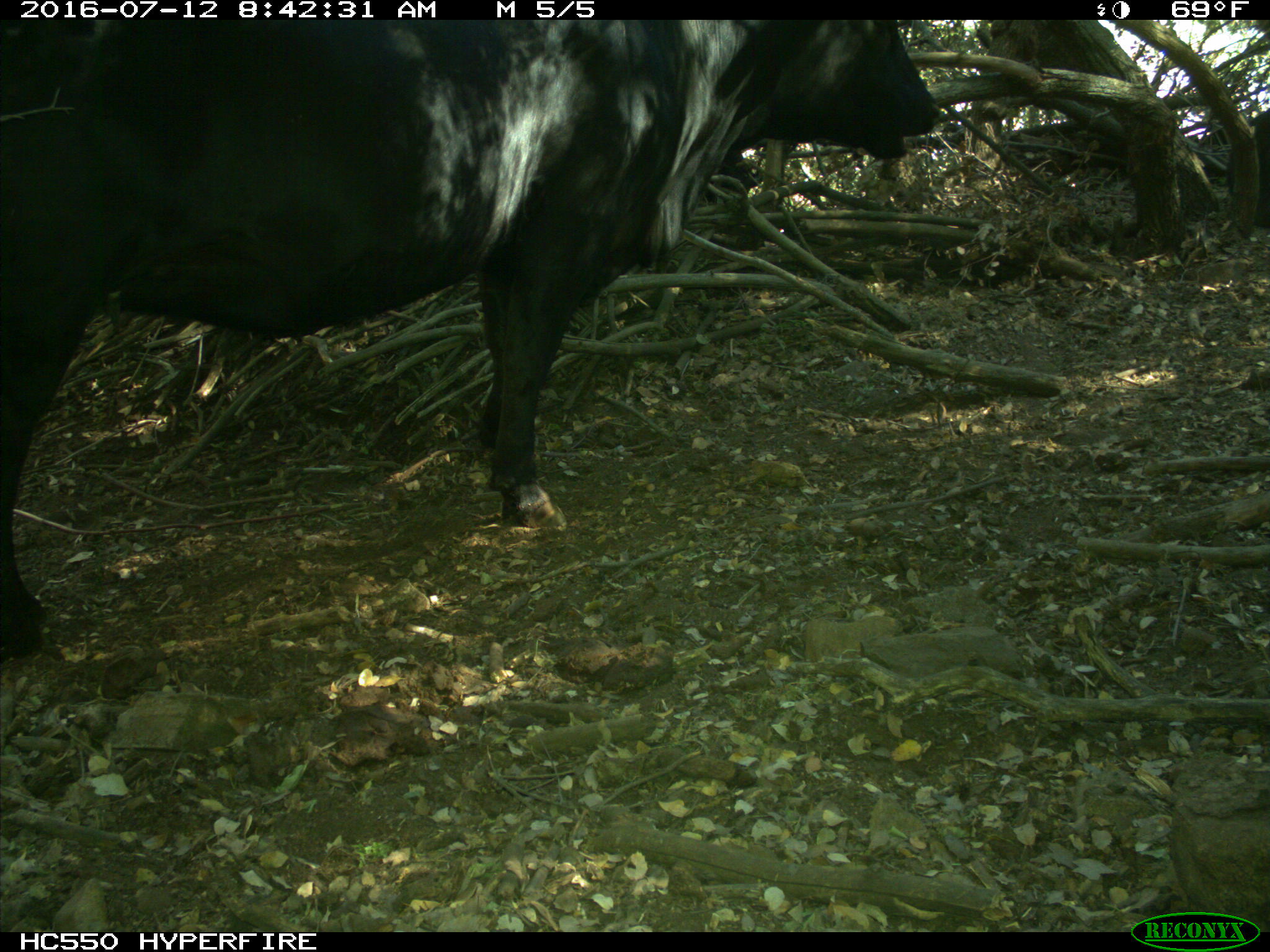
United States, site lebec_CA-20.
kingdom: Animalia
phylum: Chordata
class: Mammalia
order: Artiodactyla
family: Bovidae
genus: Bos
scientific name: Bos taurus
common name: domestic cow